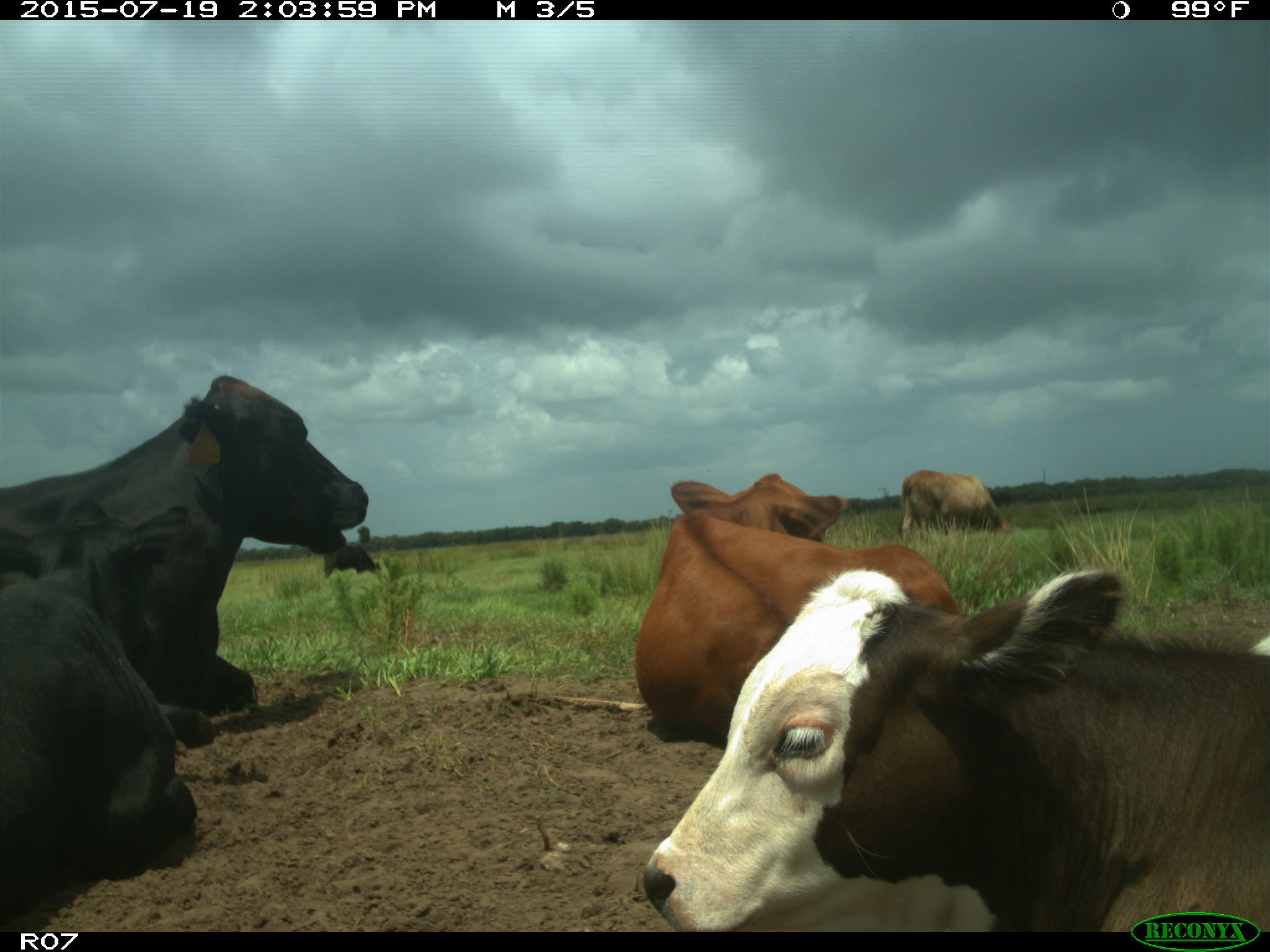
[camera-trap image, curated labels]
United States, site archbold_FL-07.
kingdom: Animalia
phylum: Chordata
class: Mammalia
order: Artiodactyla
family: Bovidae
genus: Bos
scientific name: Bos taurus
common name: domestic cow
Bos taurus (domestic cow).